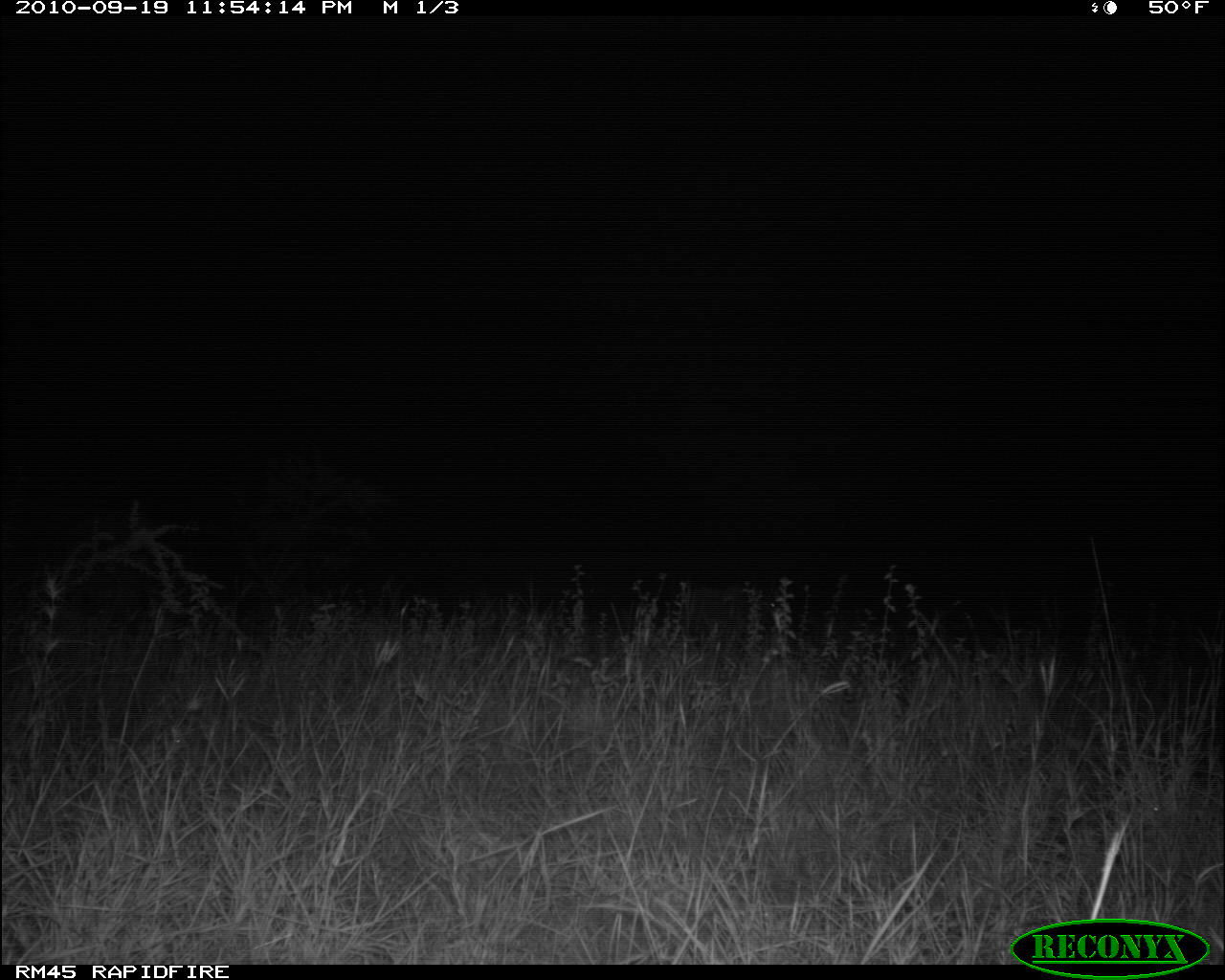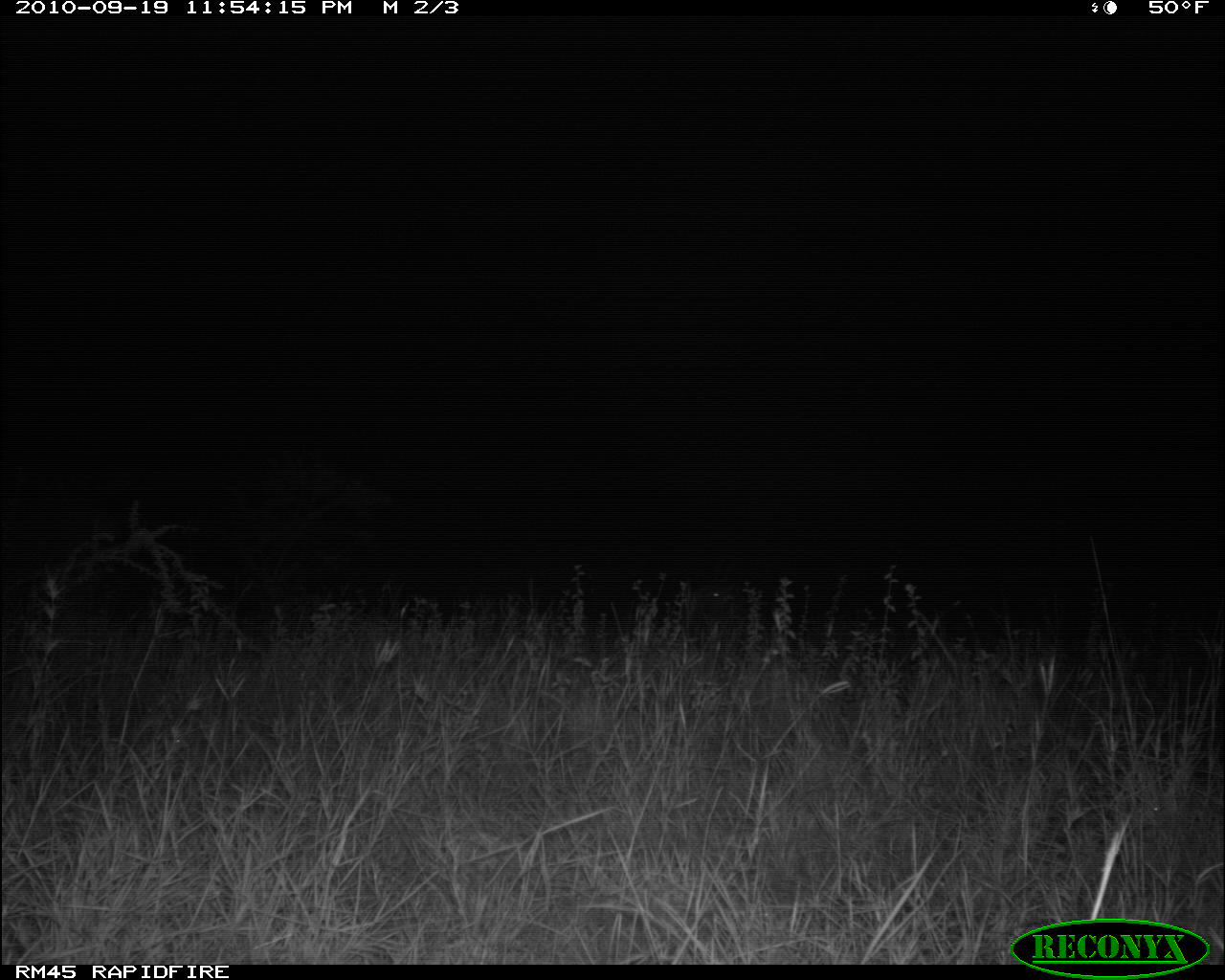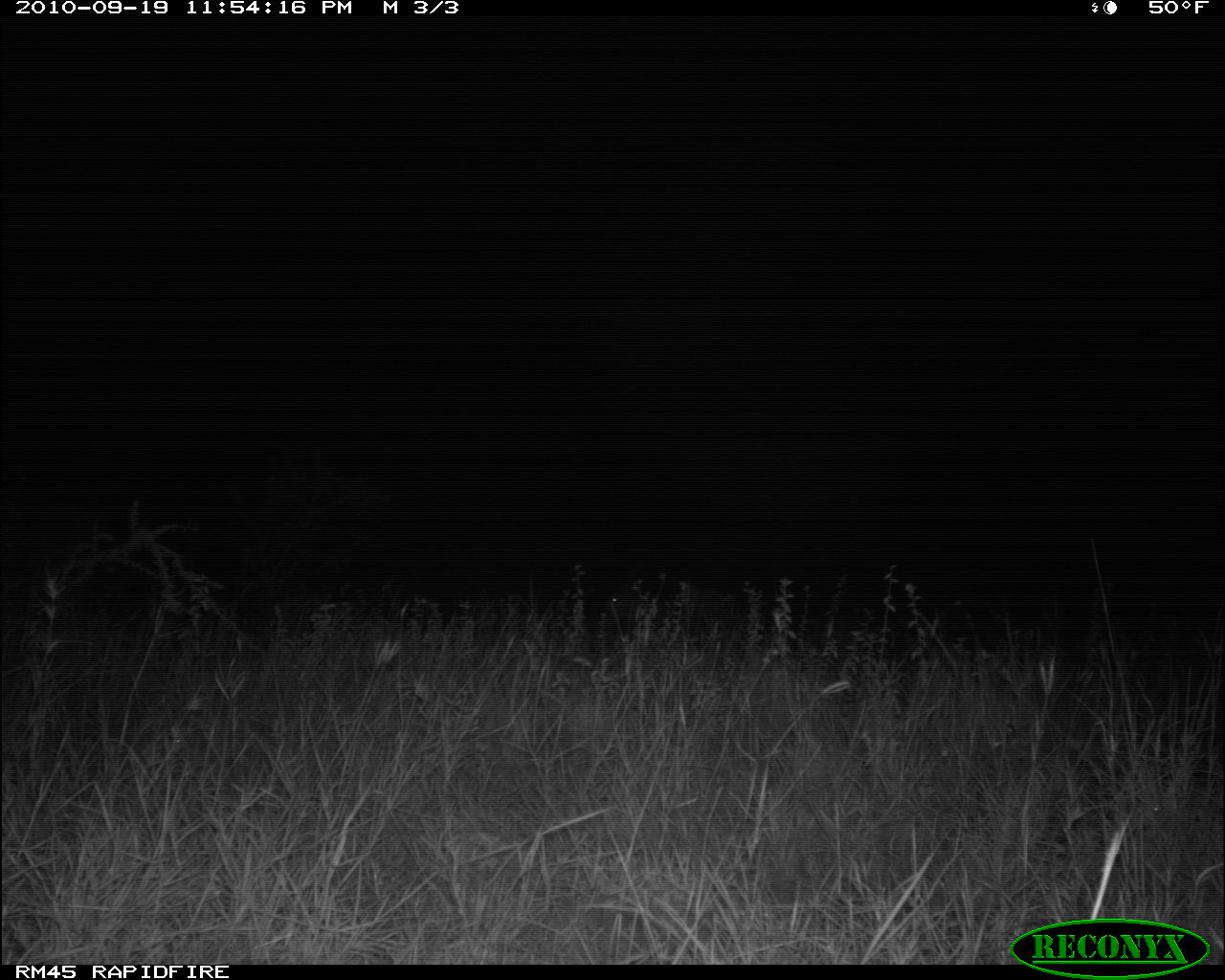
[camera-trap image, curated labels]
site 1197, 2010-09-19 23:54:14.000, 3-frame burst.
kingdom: Animalia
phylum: Chordata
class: Mammalia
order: Artiodactyla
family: Bovidae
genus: Tragelaphus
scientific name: Tragelaphus oryx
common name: eland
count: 2